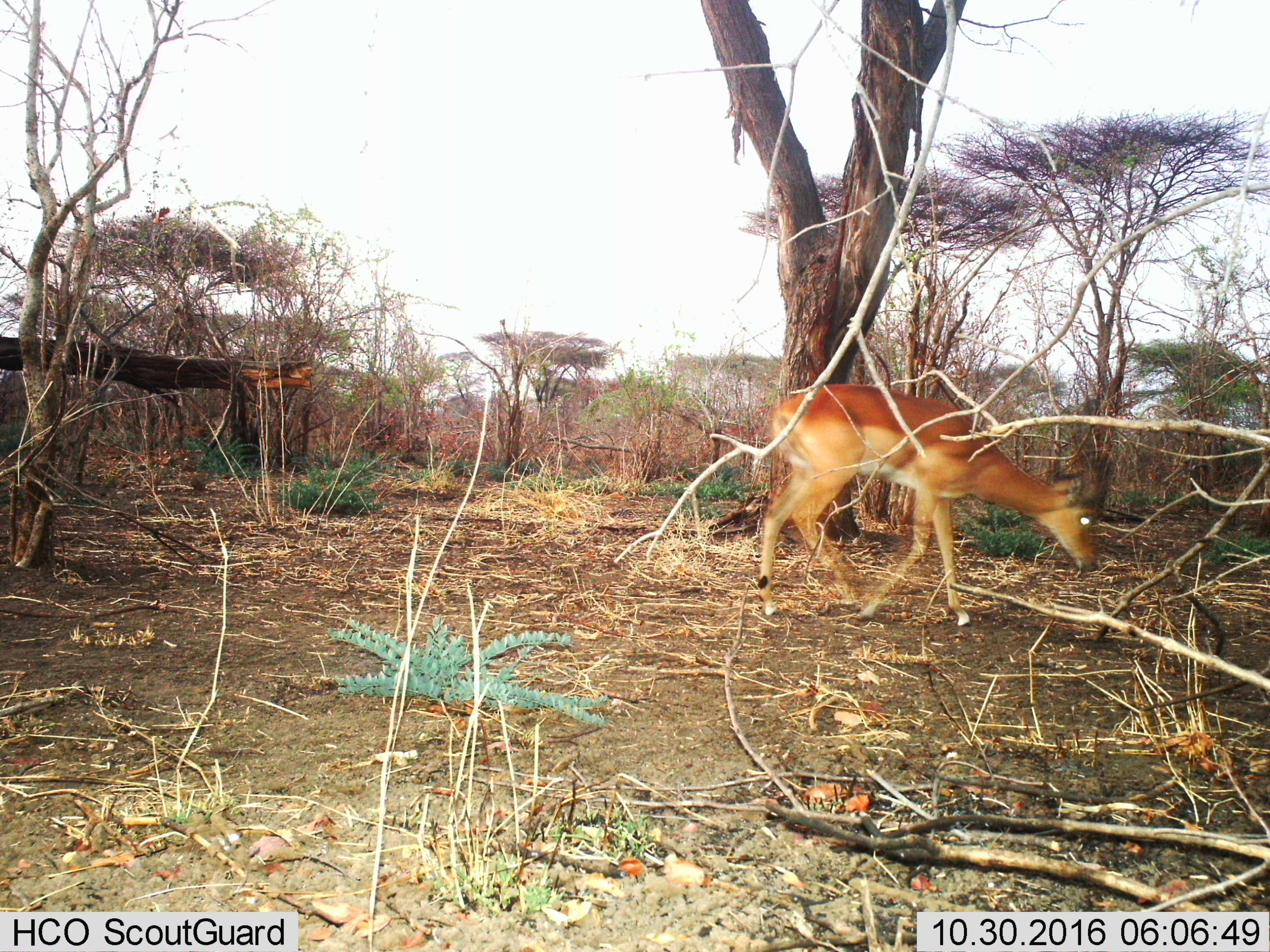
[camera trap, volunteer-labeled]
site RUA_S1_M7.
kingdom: Animalia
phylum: Chordata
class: Mammalia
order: Artiodactyla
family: Bovidae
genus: Aepyceros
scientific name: Aepyceros melampus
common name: impala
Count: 1.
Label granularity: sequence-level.